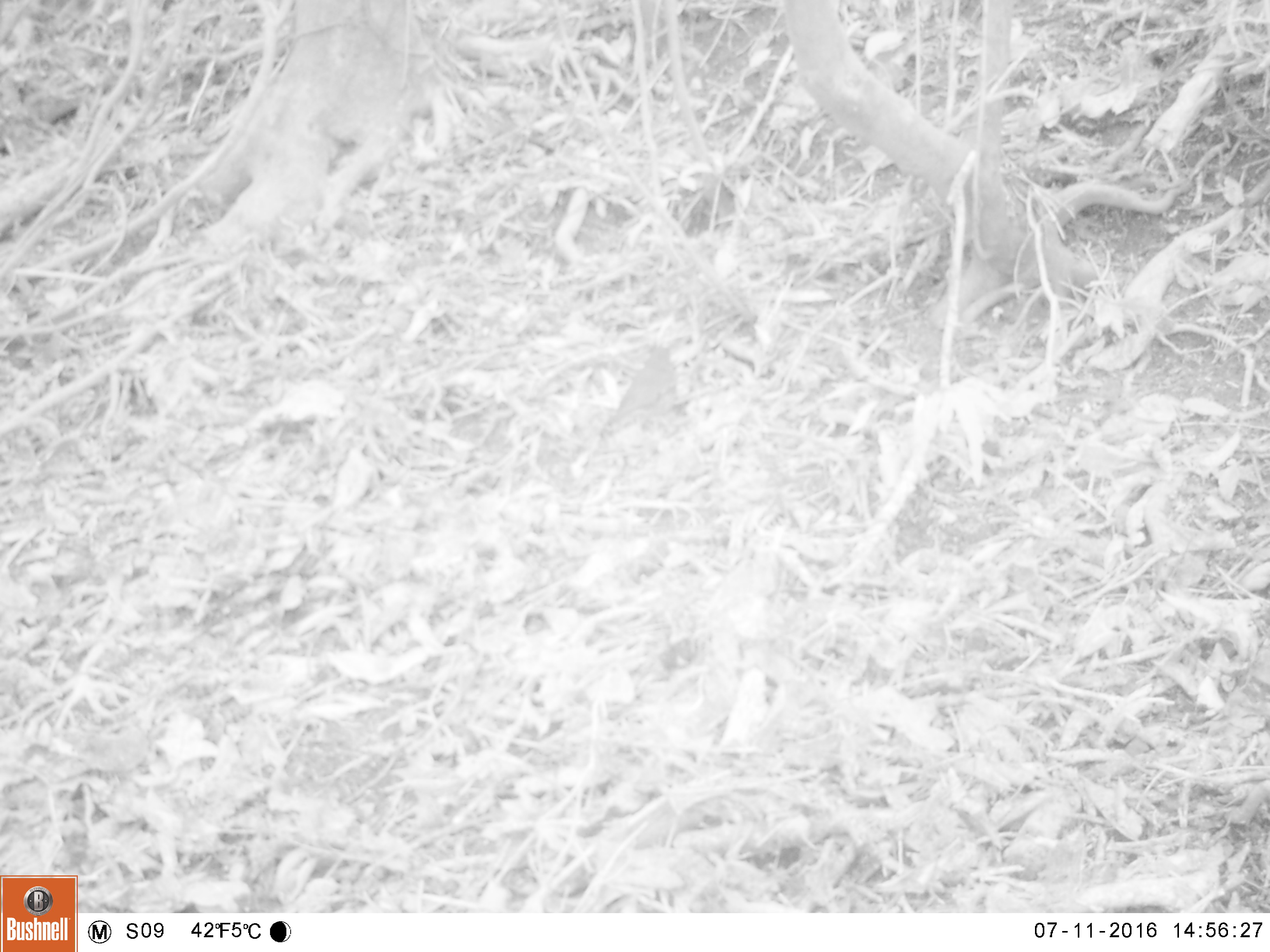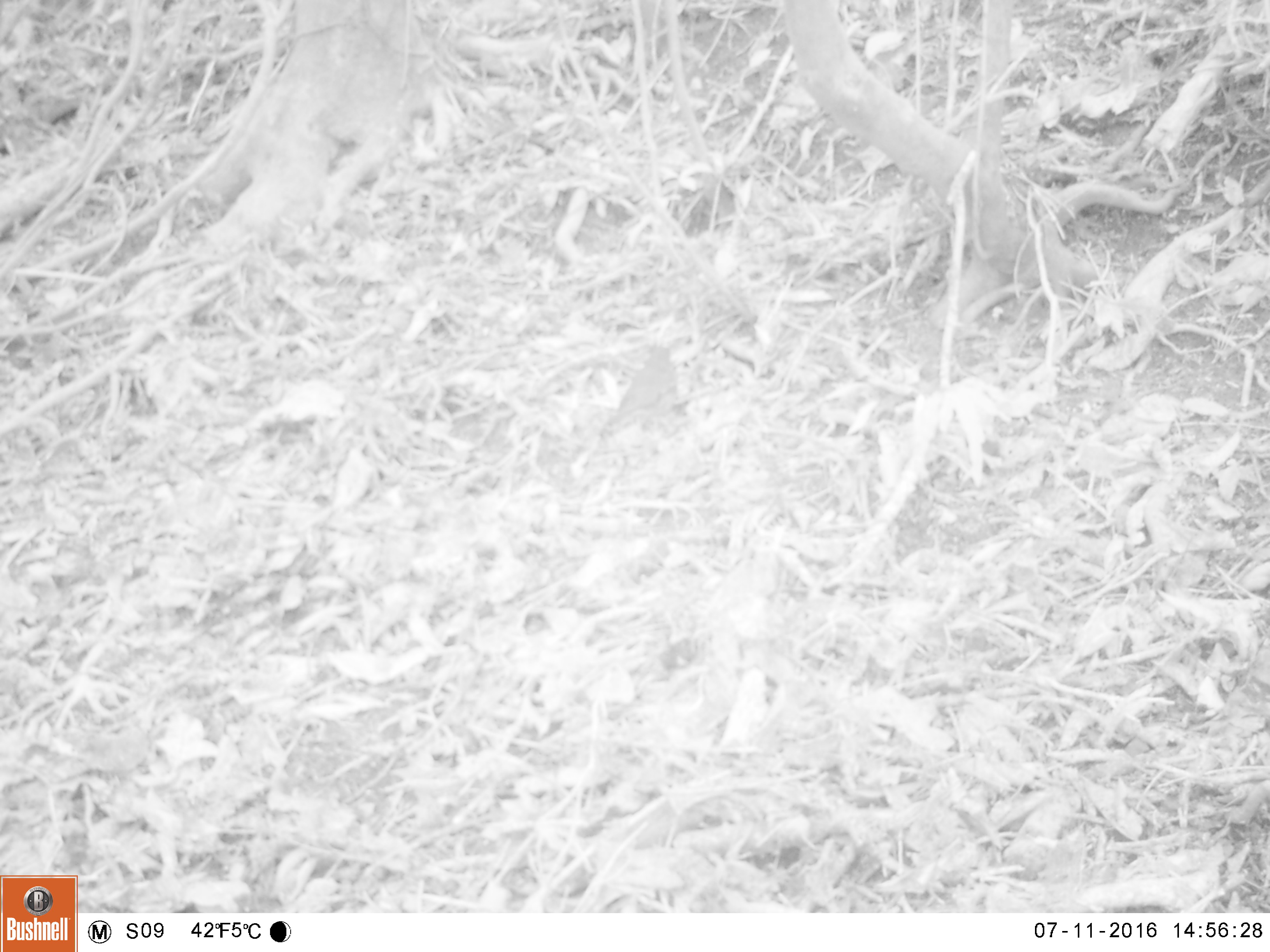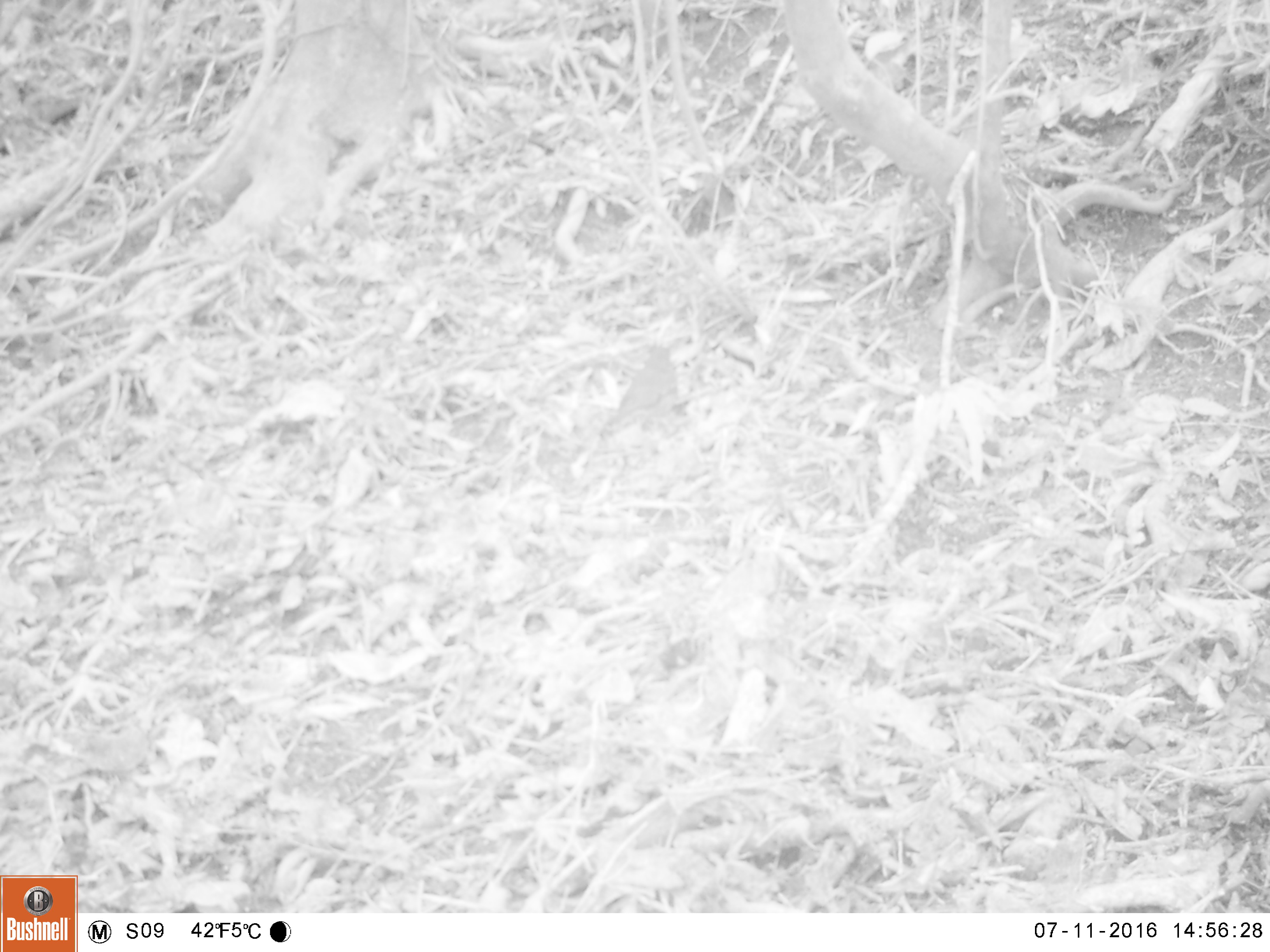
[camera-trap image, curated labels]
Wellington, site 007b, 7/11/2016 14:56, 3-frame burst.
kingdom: Animalia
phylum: Chordata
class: Aves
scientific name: Aves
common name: bird